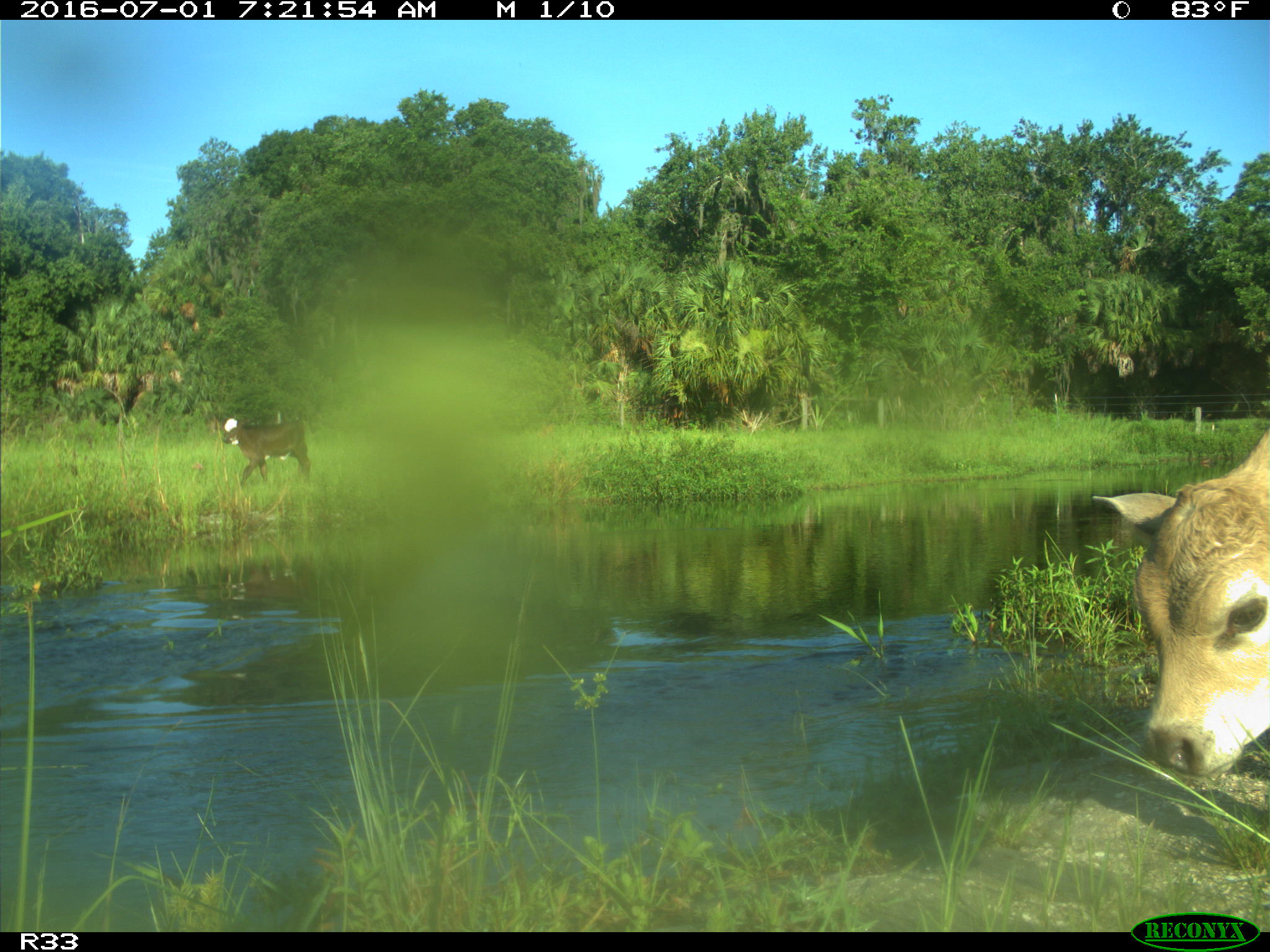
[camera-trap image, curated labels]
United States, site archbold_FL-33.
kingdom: Animalia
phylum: Chordata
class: Mammalia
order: Artiodactyla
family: Bovidae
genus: Bos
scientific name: Bos taurus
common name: domestic cow